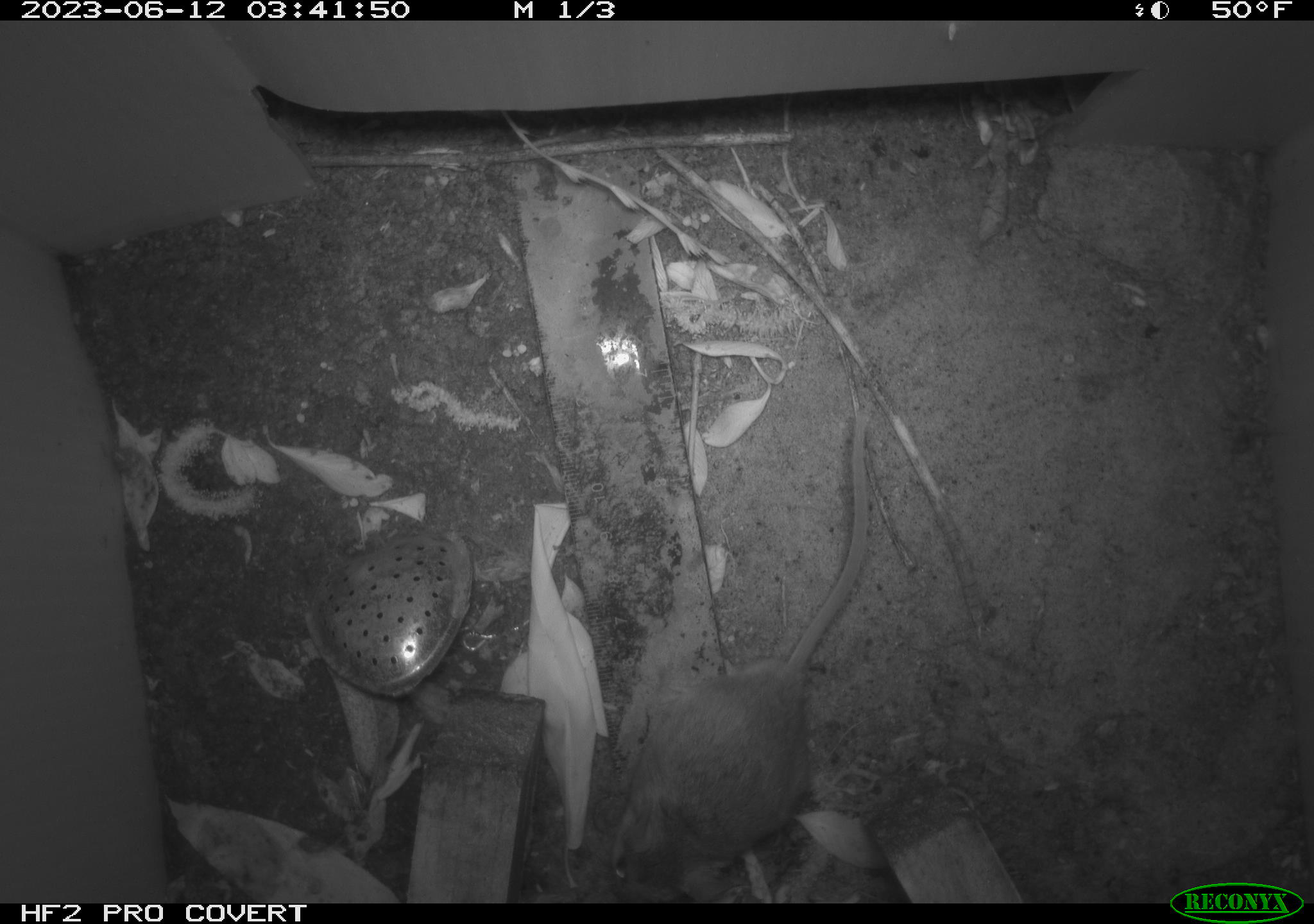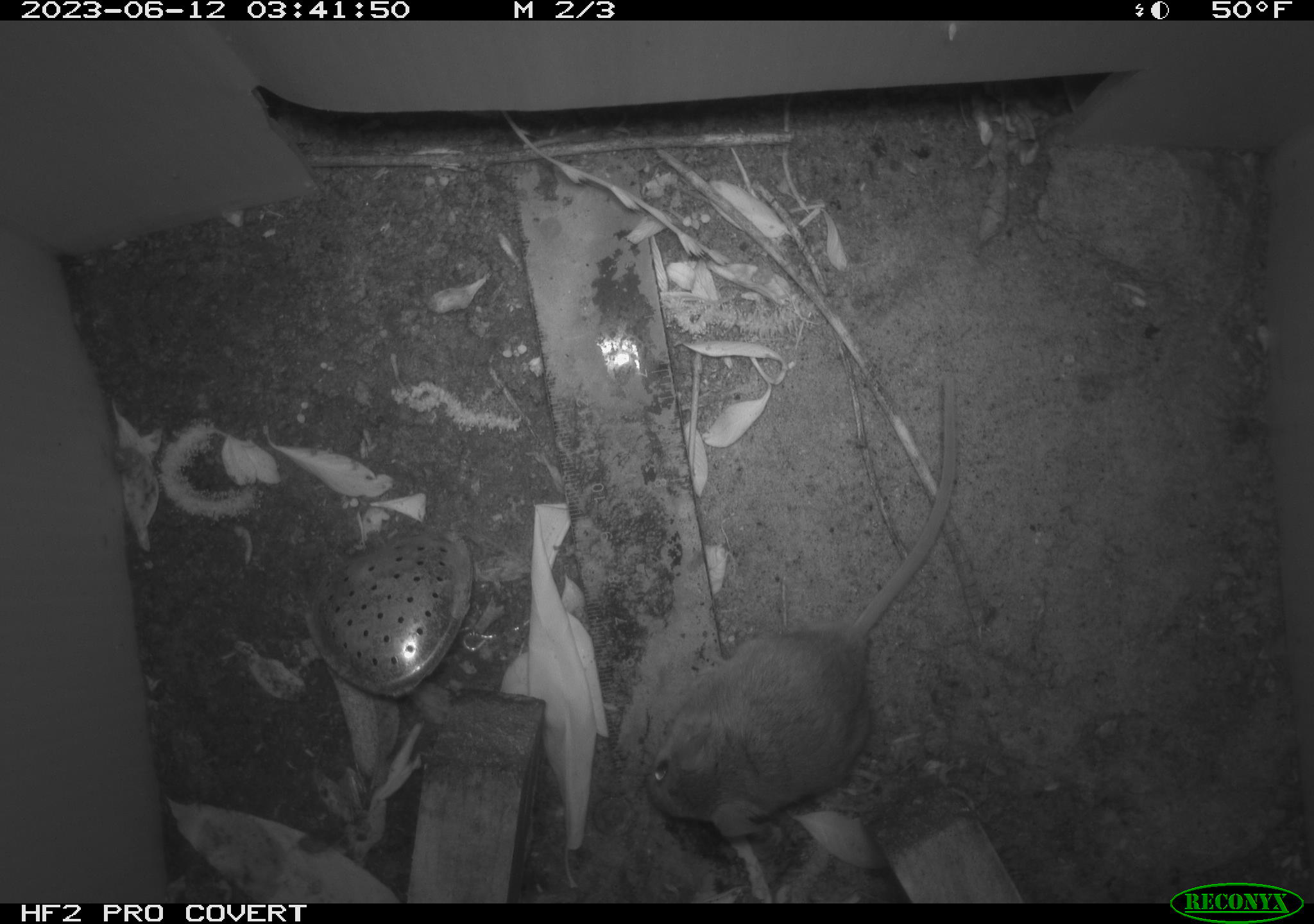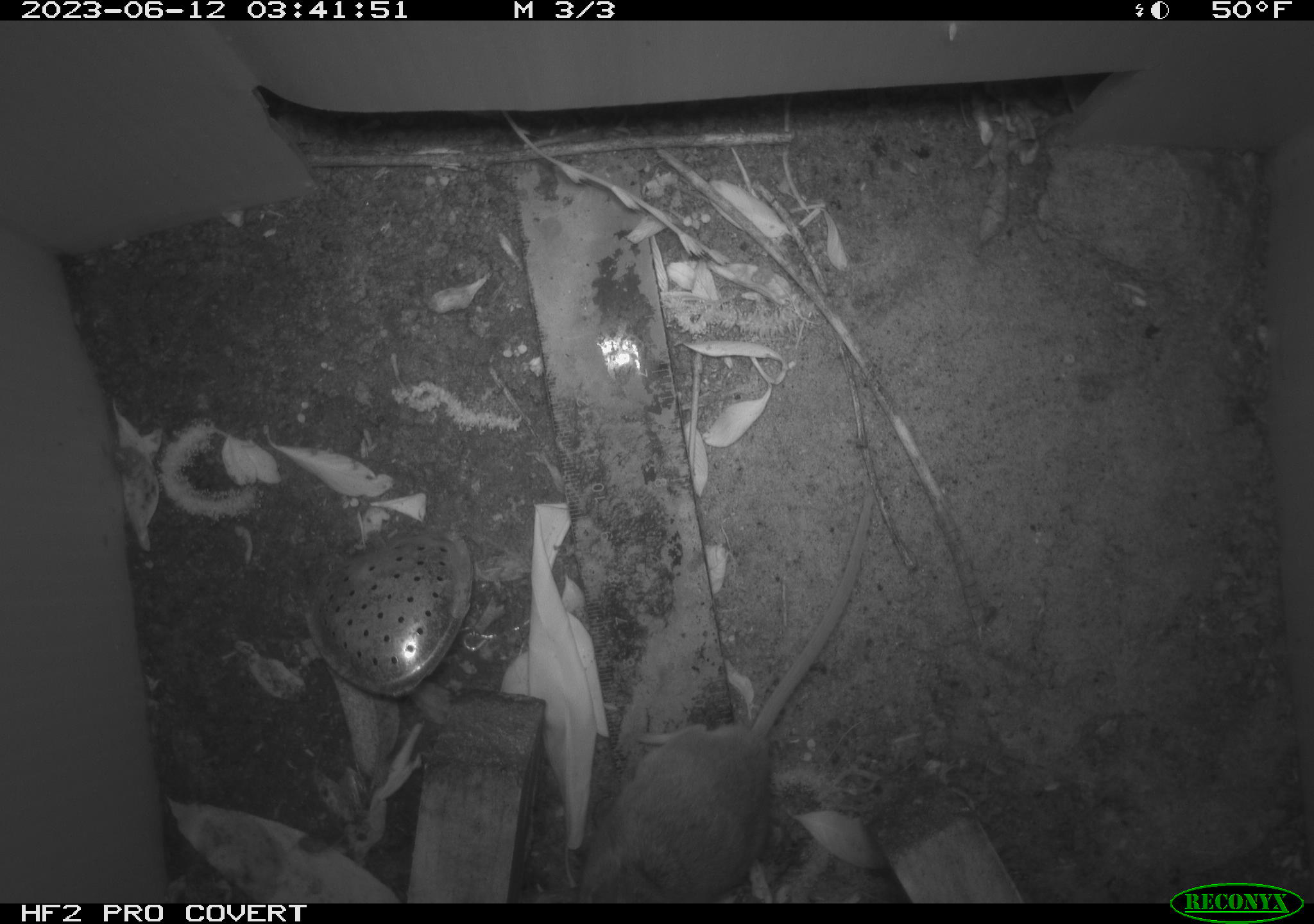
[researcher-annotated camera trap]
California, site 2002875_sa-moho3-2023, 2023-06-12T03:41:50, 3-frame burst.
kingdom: Animalia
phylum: Chordata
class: Mammalia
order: Rodentia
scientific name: Rodentia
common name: mouse species